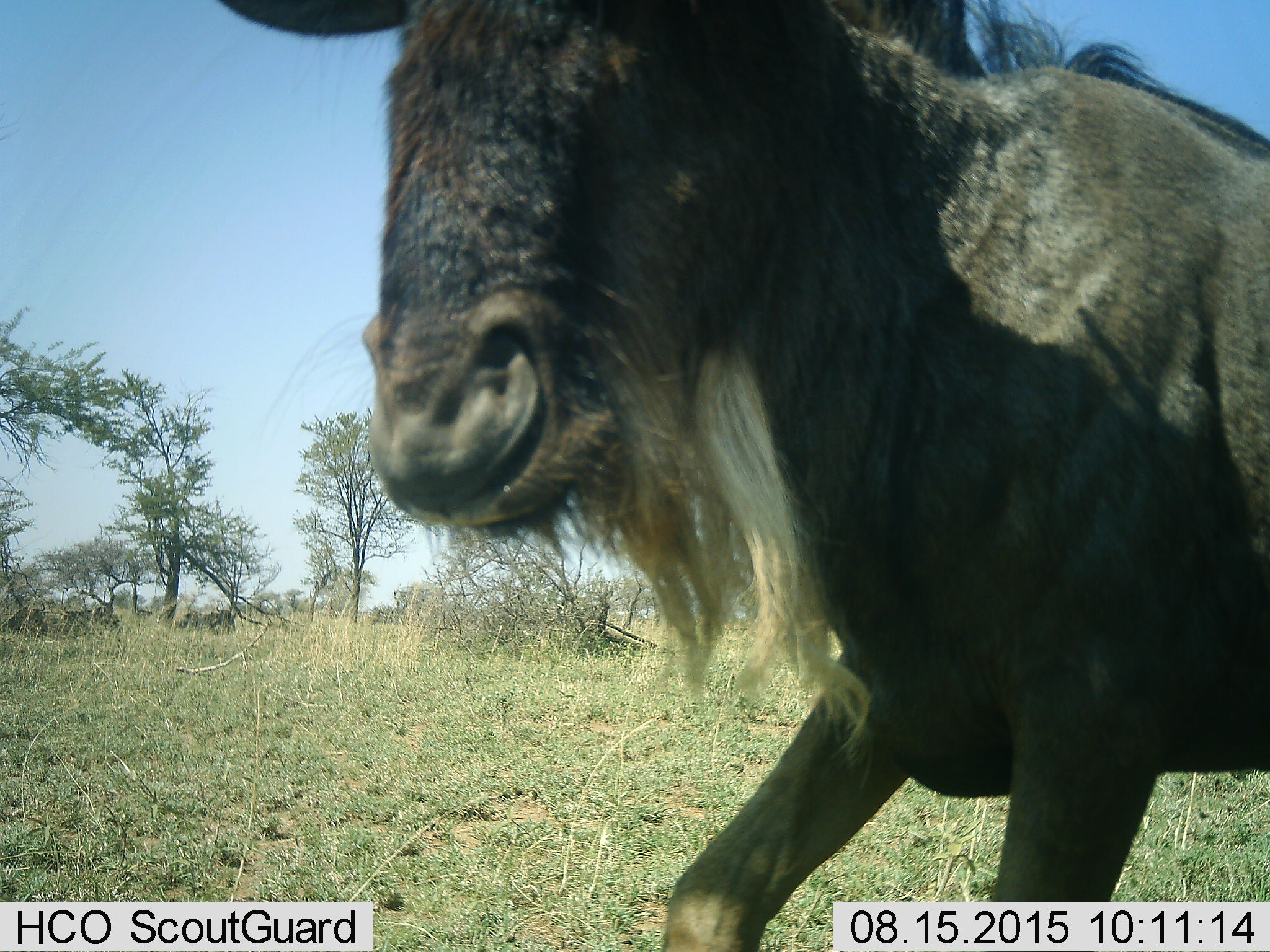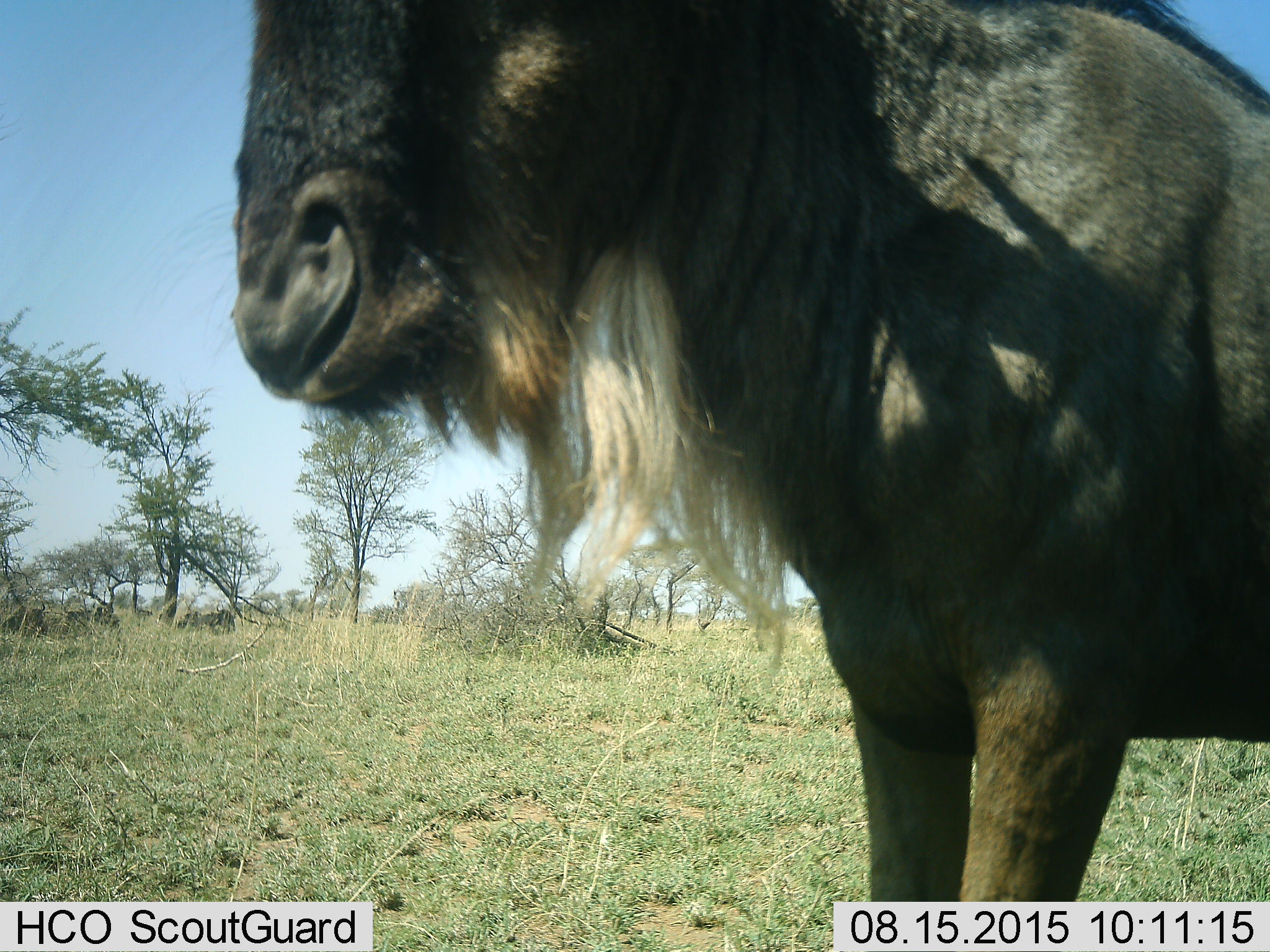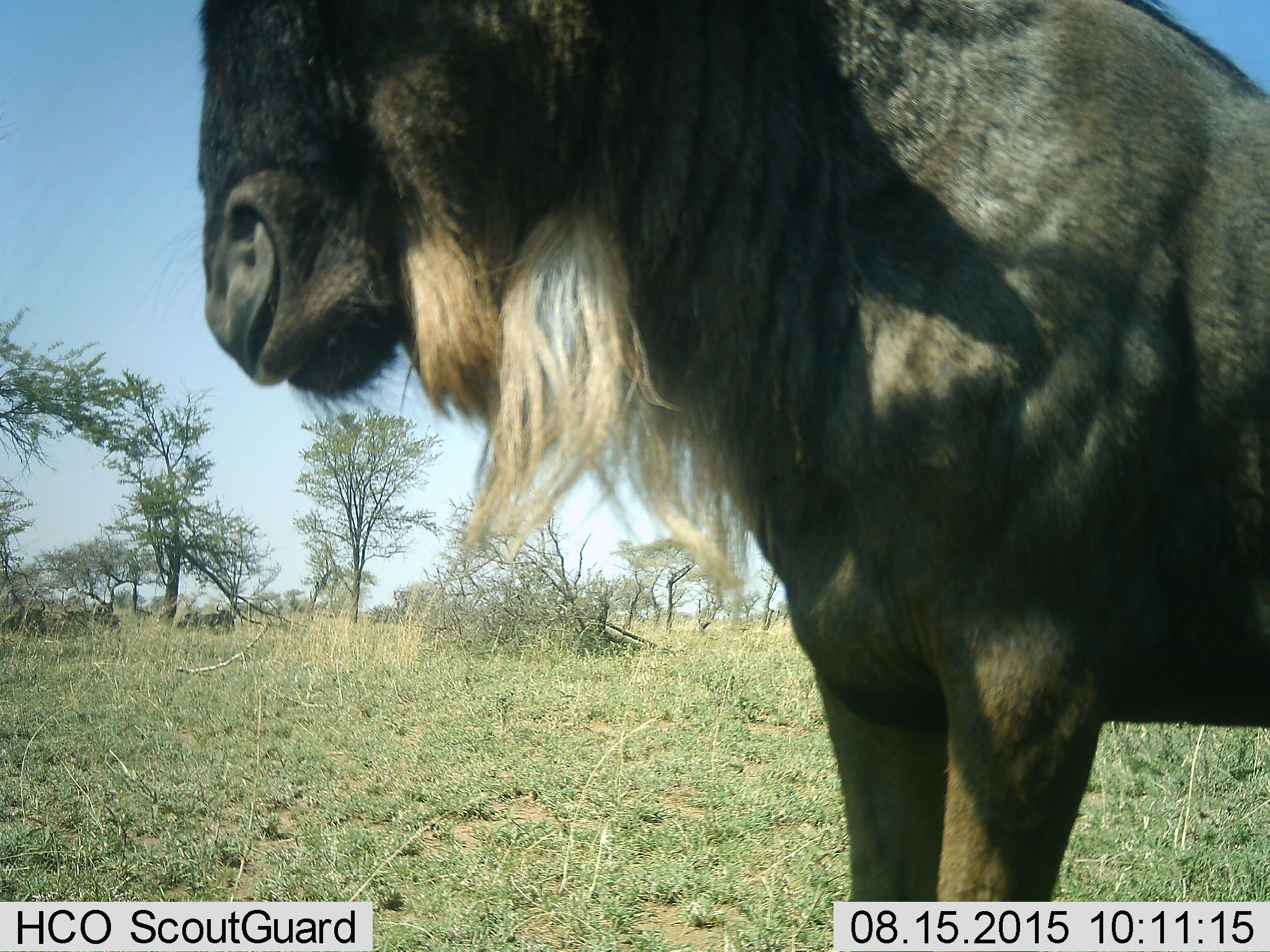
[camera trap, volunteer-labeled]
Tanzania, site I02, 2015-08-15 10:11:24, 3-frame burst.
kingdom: Animalia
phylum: Chordata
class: Mammalia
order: Artiodactyla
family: Bovidae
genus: Connochaetes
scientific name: Connochaetes taurinus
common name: blue wildebeest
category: wildebeest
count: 1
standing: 62%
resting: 0%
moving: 50%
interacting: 0%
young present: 0%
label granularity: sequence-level